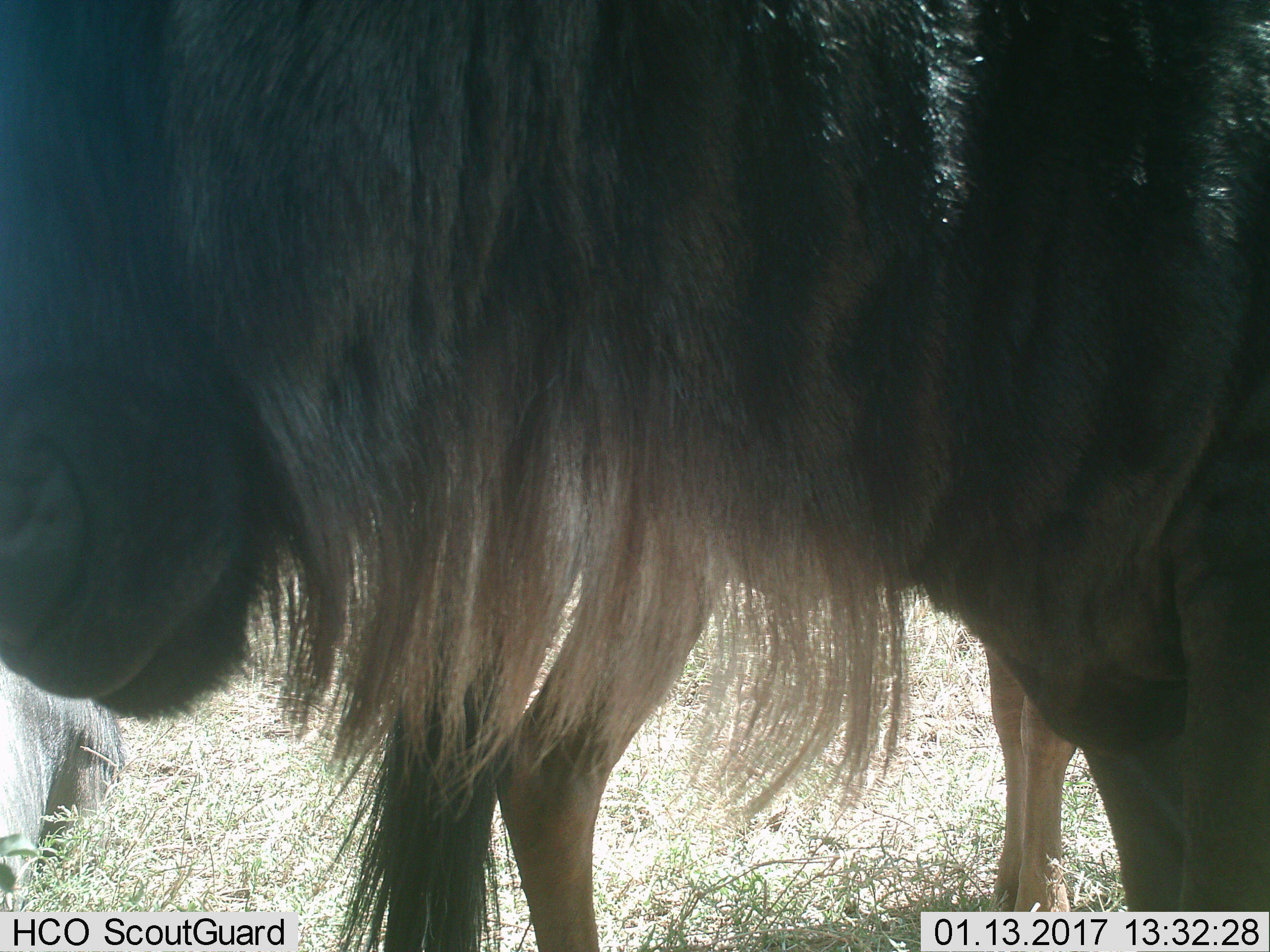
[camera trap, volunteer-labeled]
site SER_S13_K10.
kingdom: Animalia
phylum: Chordata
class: Mammalia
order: Artiodactyla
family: Bovidae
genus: Connochaetes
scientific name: Connochaetes taurinus taurinus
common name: blue wildebeest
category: wildebeestblue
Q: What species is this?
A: Wildebeestblue (blue wildebeest) (Connochaetes taurinus taurinus).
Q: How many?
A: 2.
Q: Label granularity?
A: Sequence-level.